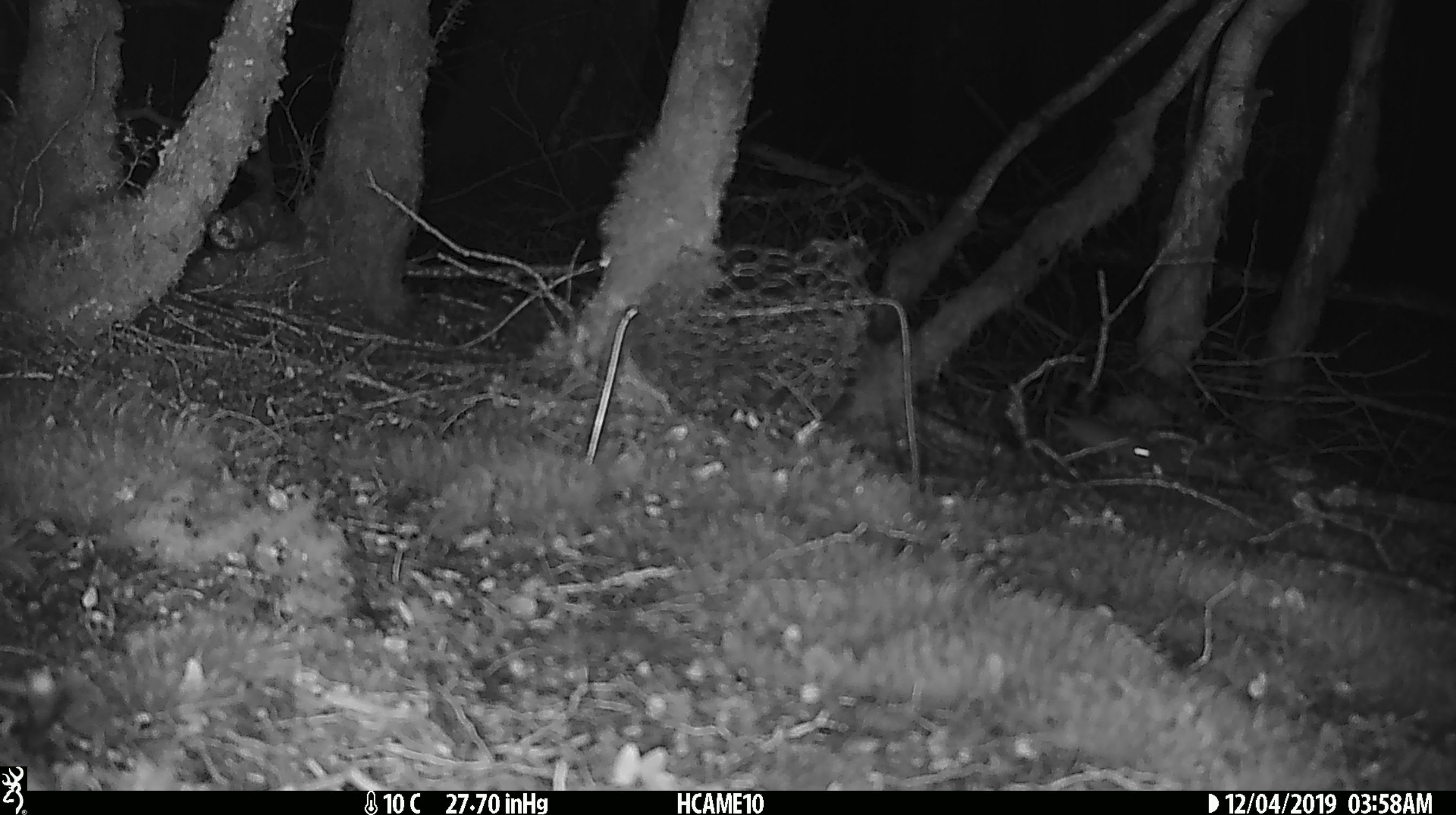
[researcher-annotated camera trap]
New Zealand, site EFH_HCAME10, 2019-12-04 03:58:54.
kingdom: Animalia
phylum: Chordata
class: Mammalia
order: Rodentia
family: Muridae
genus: Mus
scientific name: Mus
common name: mouse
Mouse (Mus).